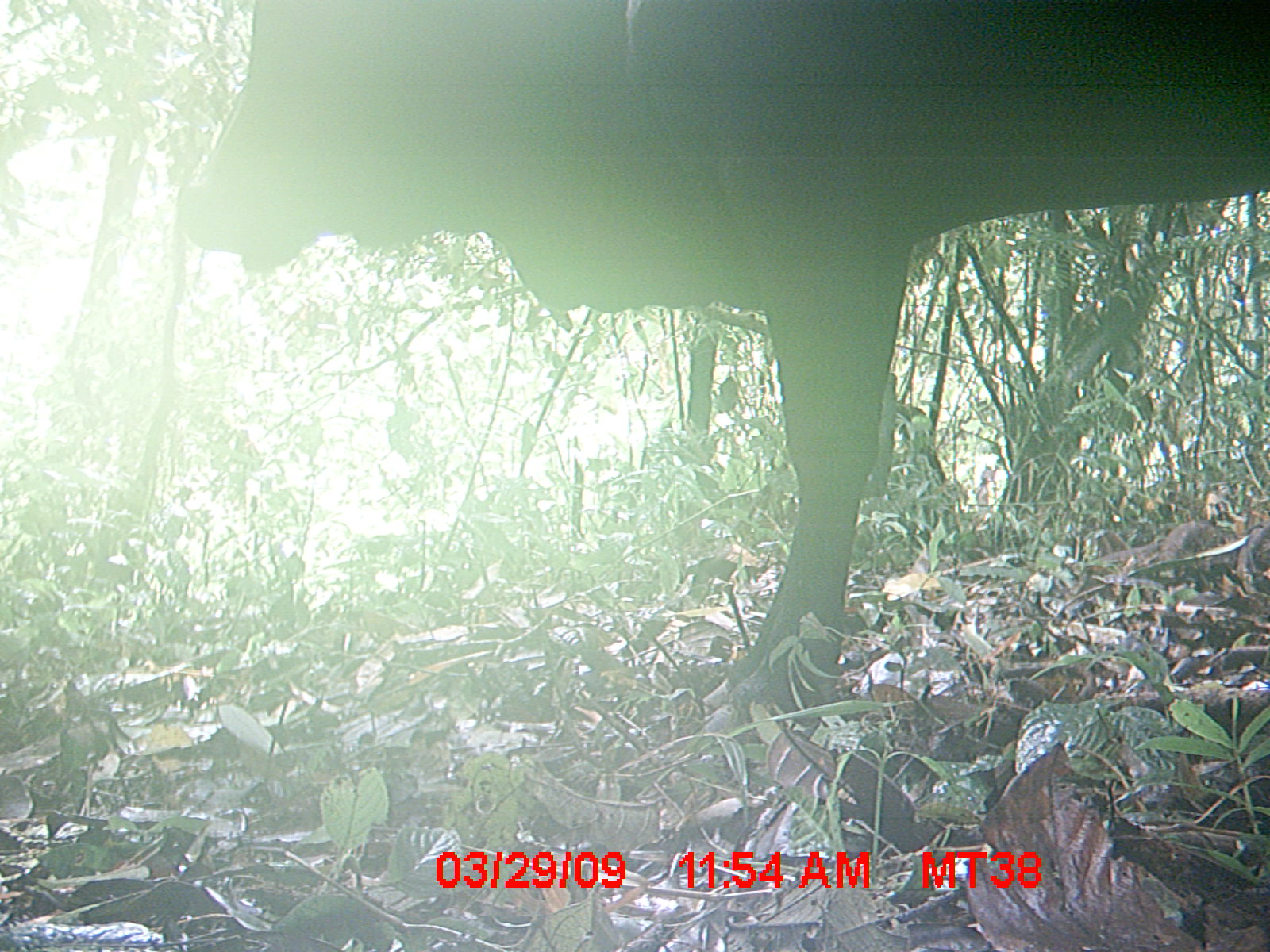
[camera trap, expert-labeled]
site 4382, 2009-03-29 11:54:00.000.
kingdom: Animalia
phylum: Chordata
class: Mammalia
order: Artiodactyla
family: Bovidae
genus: Bos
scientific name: Bos taurus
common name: domestic cattle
Bos taurus (domestic cattle), count 1.